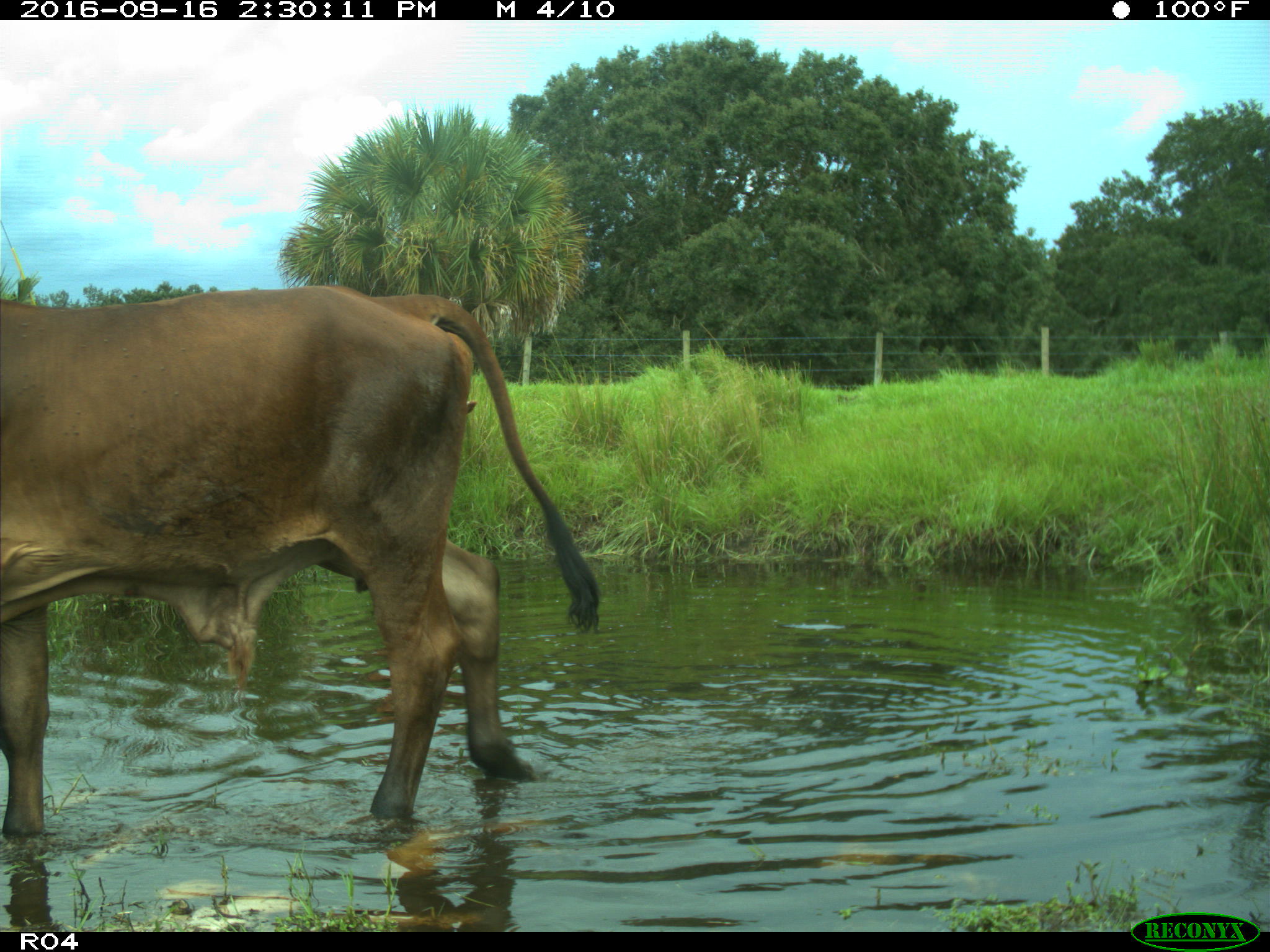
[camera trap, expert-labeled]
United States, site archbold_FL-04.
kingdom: Animalia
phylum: Chordata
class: Mammalia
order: Artiodactyla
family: Bovidae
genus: Bos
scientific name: Bos taurus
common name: domestic cow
Bos taurus (domestic cow).